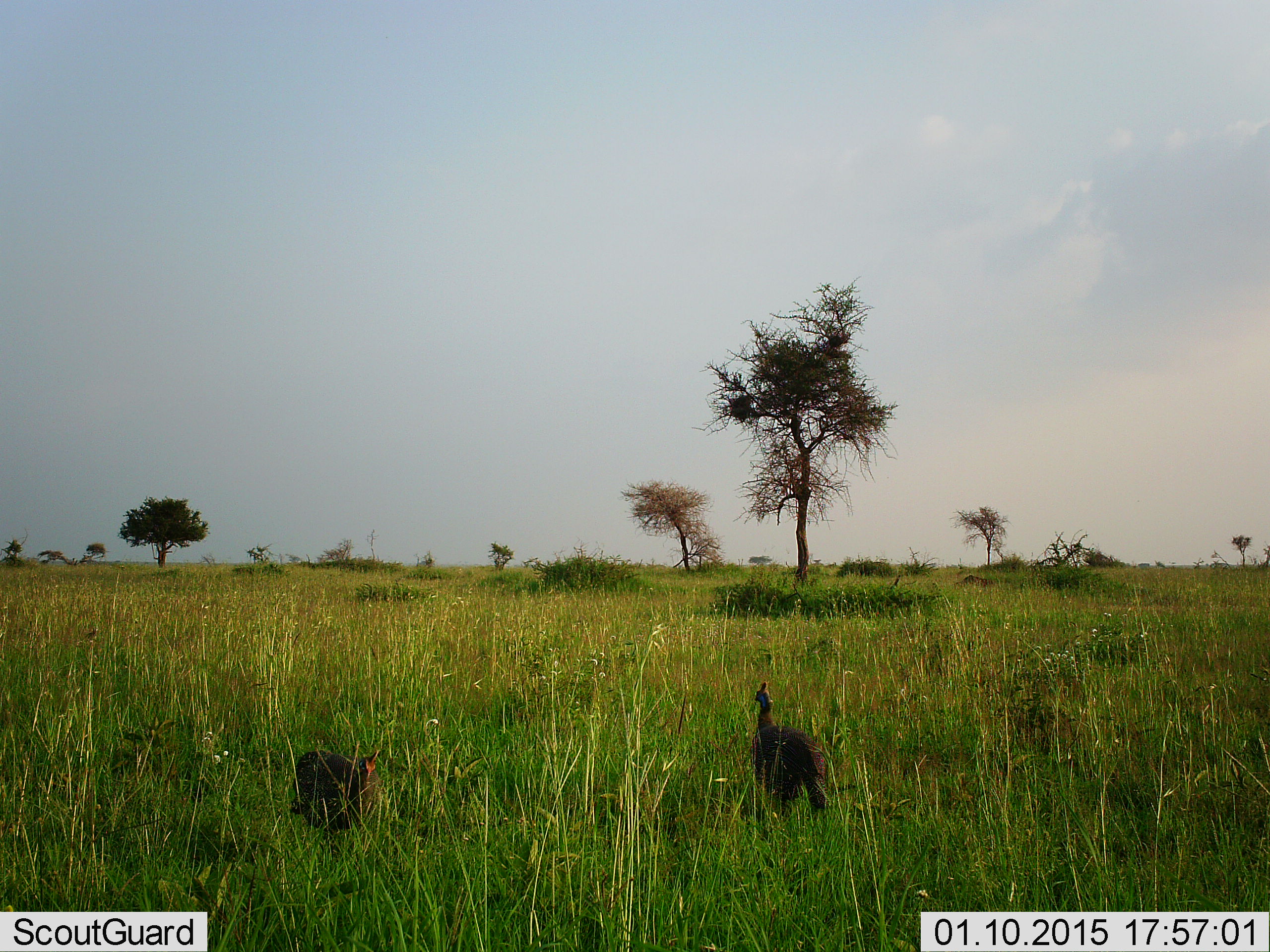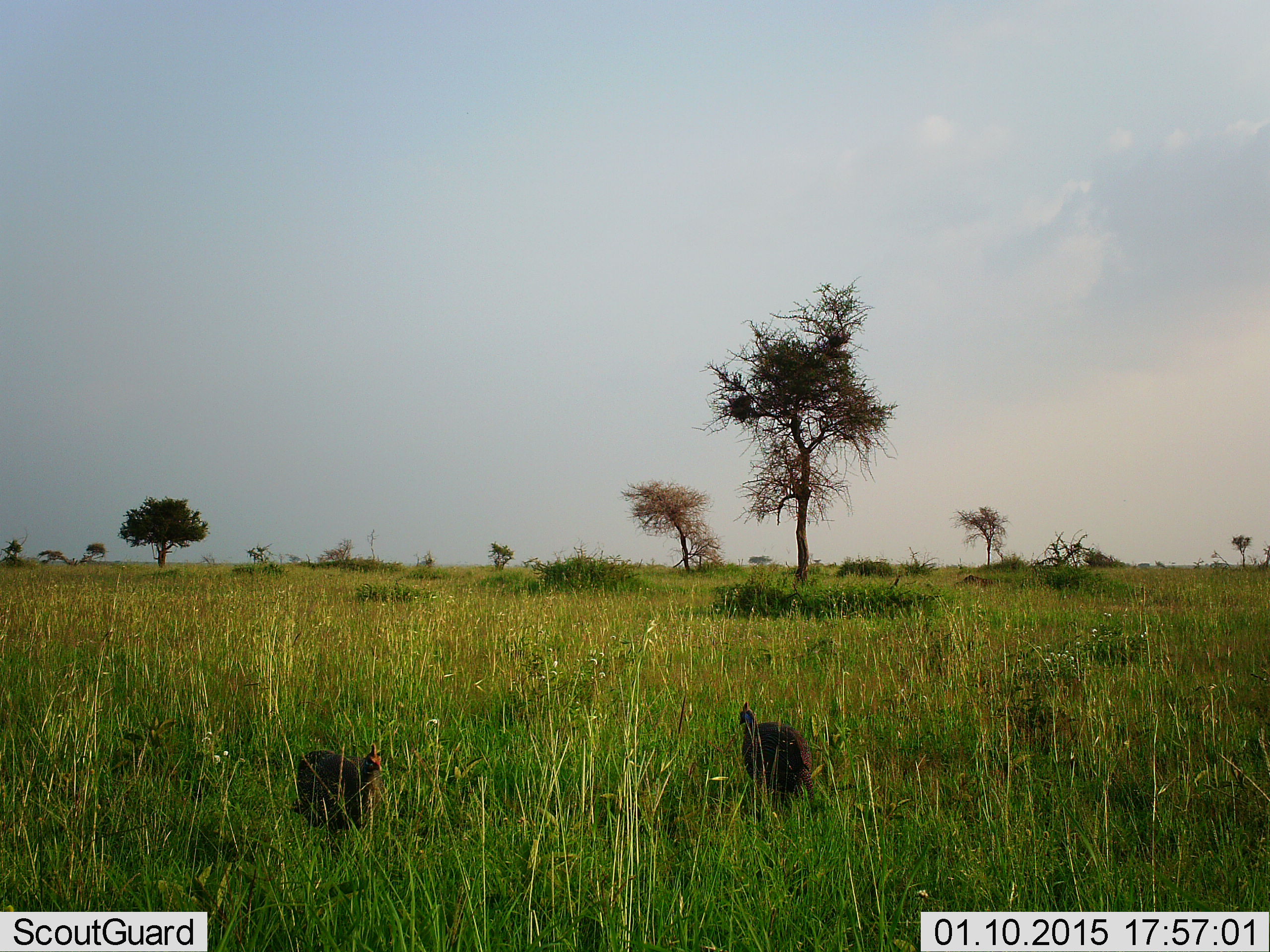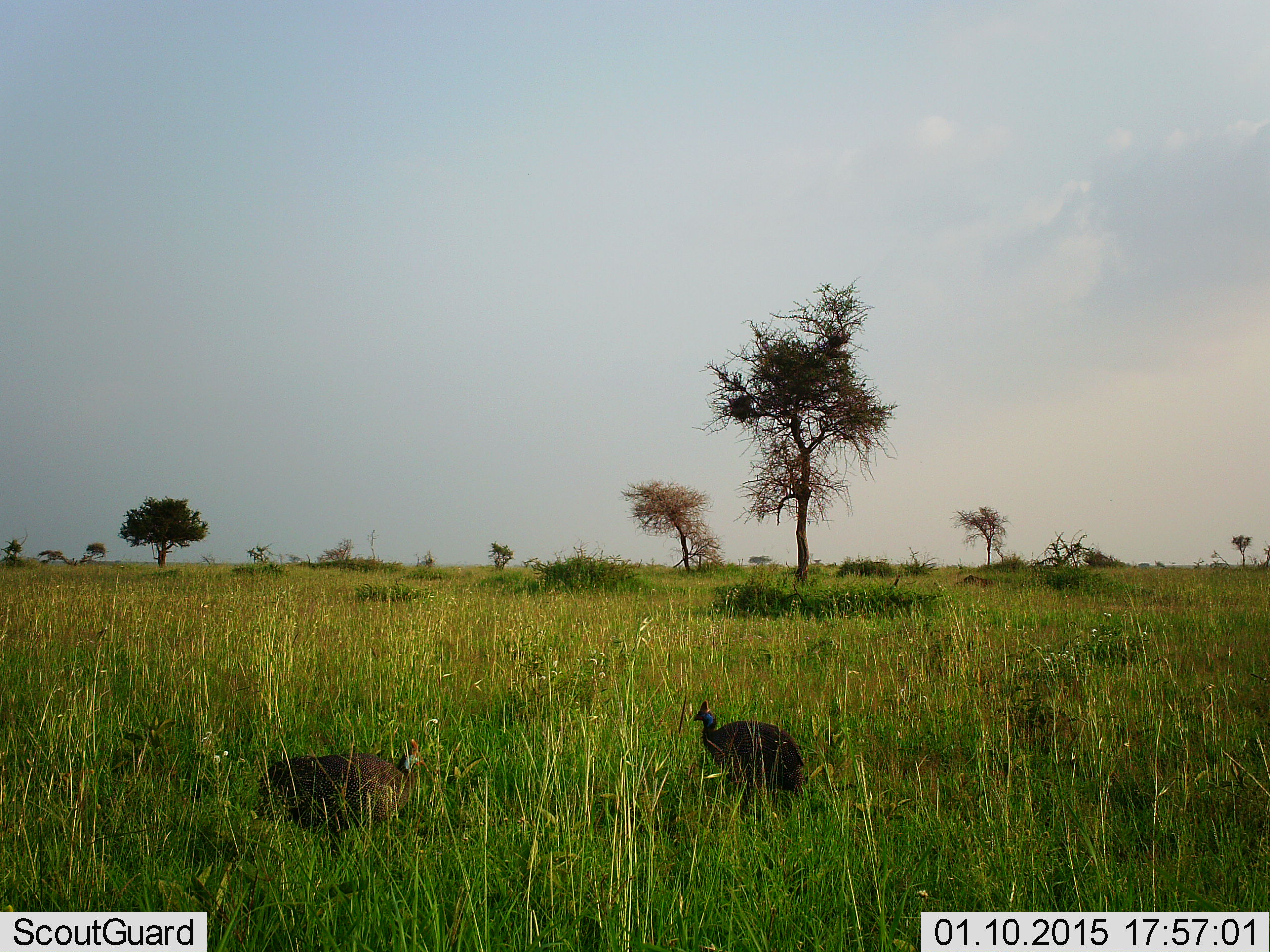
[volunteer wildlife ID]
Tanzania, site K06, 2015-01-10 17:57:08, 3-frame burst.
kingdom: Animalia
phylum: Chordata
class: Aves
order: Galliformes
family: Numididae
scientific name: Numididae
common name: guinea fowl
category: guineafowl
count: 2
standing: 20%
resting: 0%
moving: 50%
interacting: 0%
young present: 0%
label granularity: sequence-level